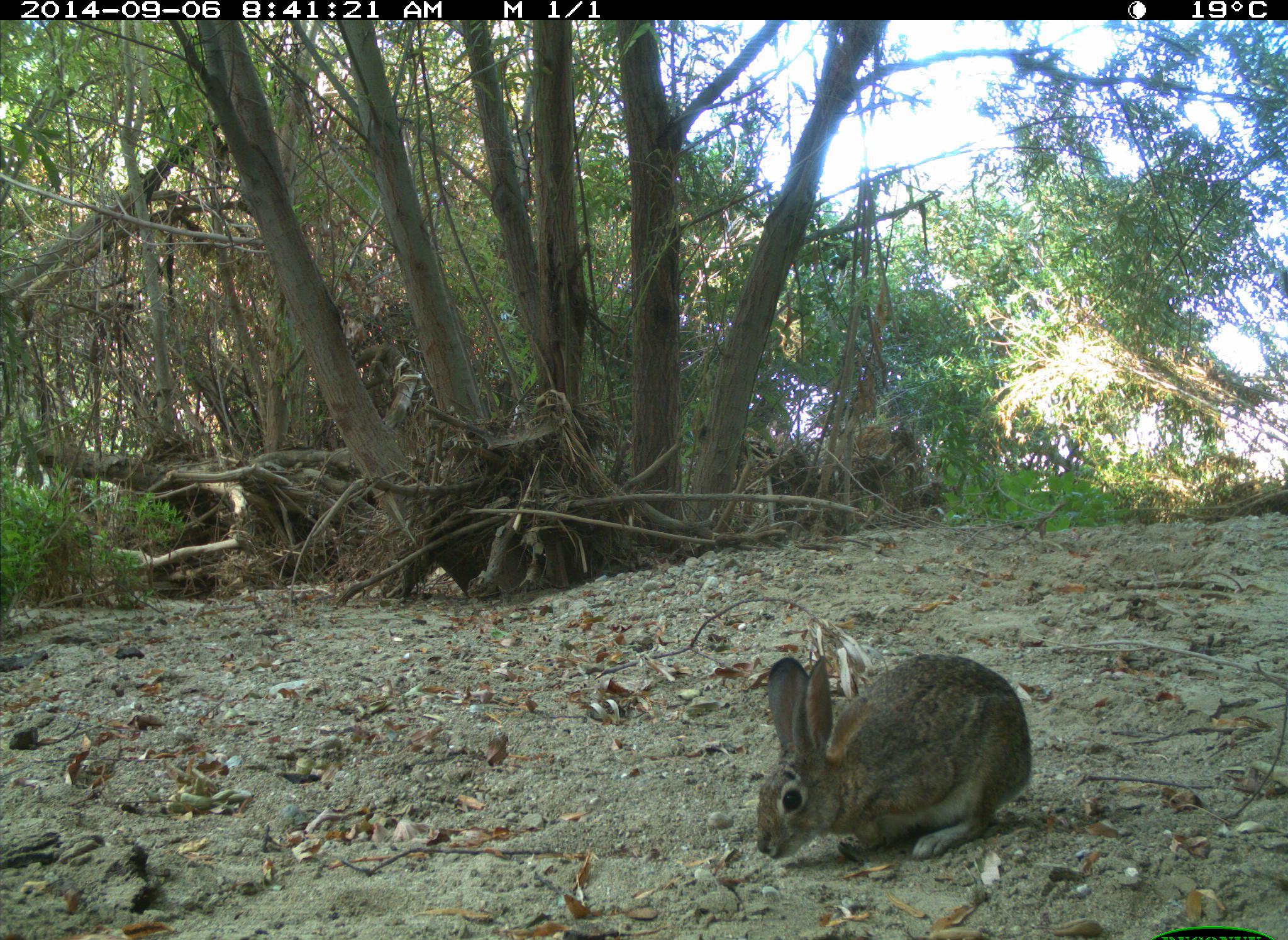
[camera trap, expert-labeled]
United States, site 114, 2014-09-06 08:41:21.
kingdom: Animalia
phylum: Chordata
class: Mammalia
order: Lagomorpha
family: Leporidae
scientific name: Leporidae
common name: rabbits and hares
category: rabbit